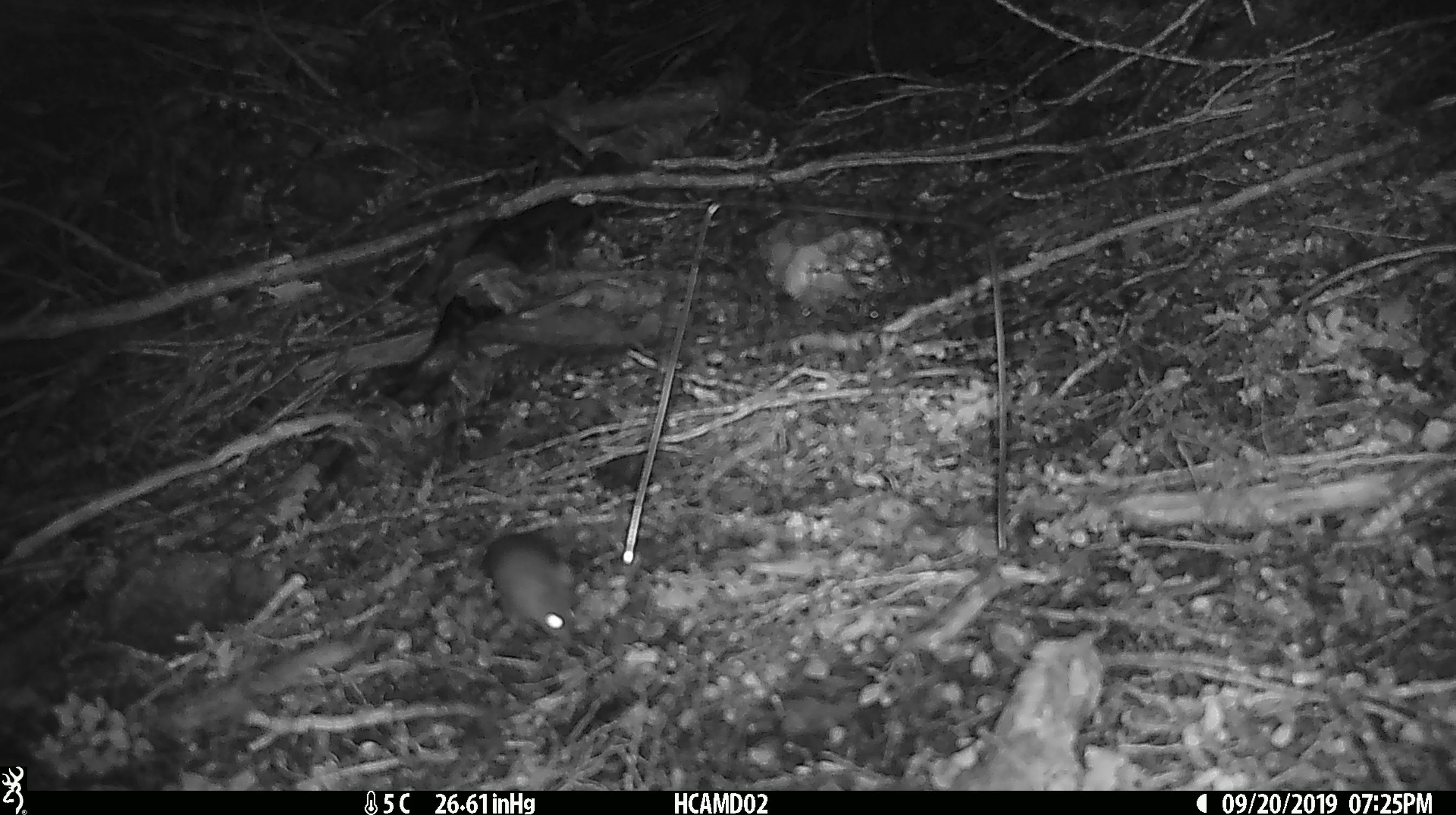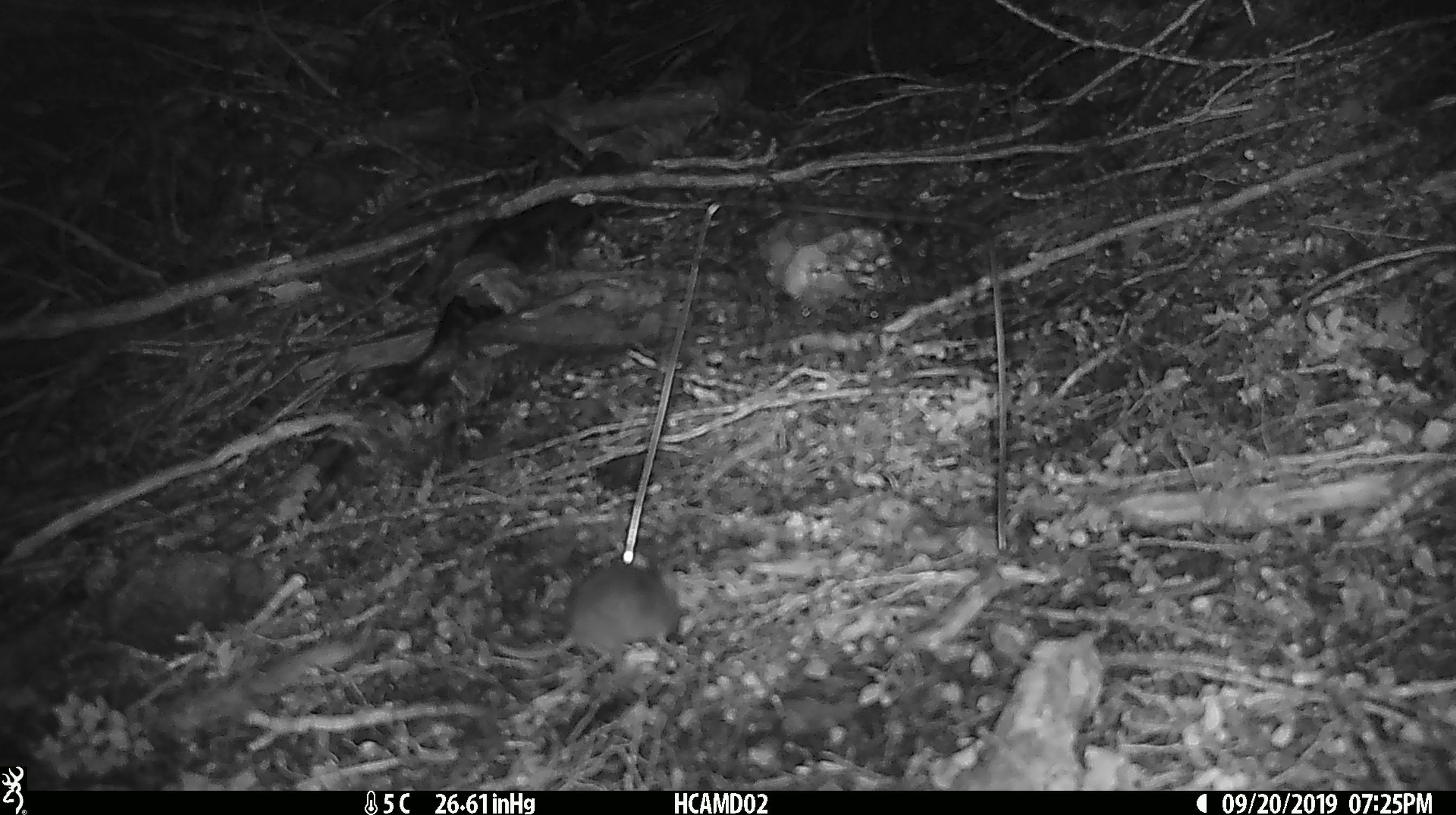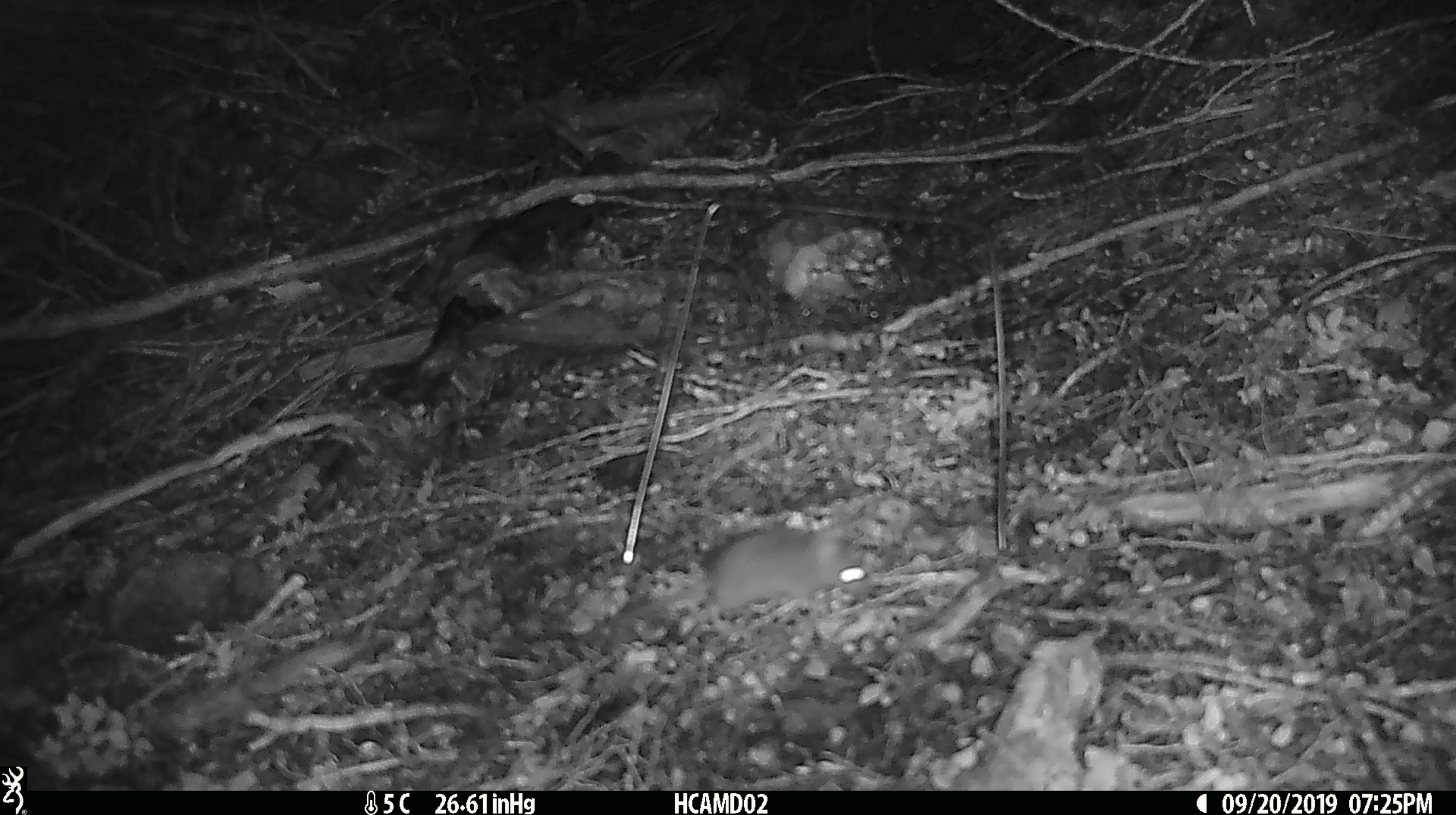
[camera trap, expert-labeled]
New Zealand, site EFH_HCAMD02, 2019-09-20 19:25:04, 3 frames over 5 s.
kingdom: Animalia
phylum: Chordata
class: Mammalia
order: Rodentia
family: Muridae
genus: Mus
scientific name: Mus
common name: mouse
Mouse (Mus).